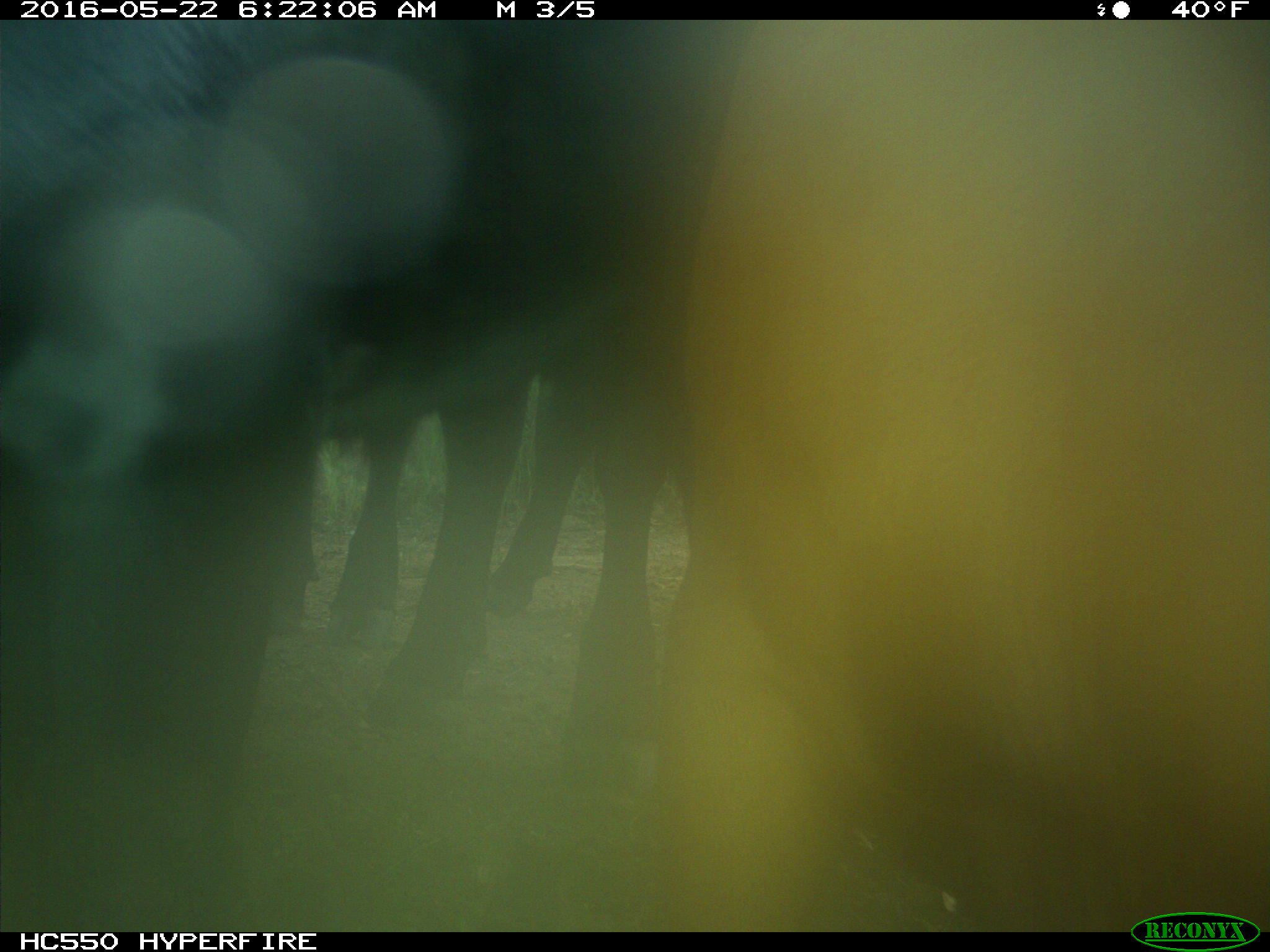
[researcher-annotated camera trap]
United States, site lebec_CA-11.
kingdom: Animalia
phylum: Chordata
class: Mammalia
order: Artiodactyla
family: Bovidae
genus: Bos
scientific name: Bos taurus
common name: domestic cow